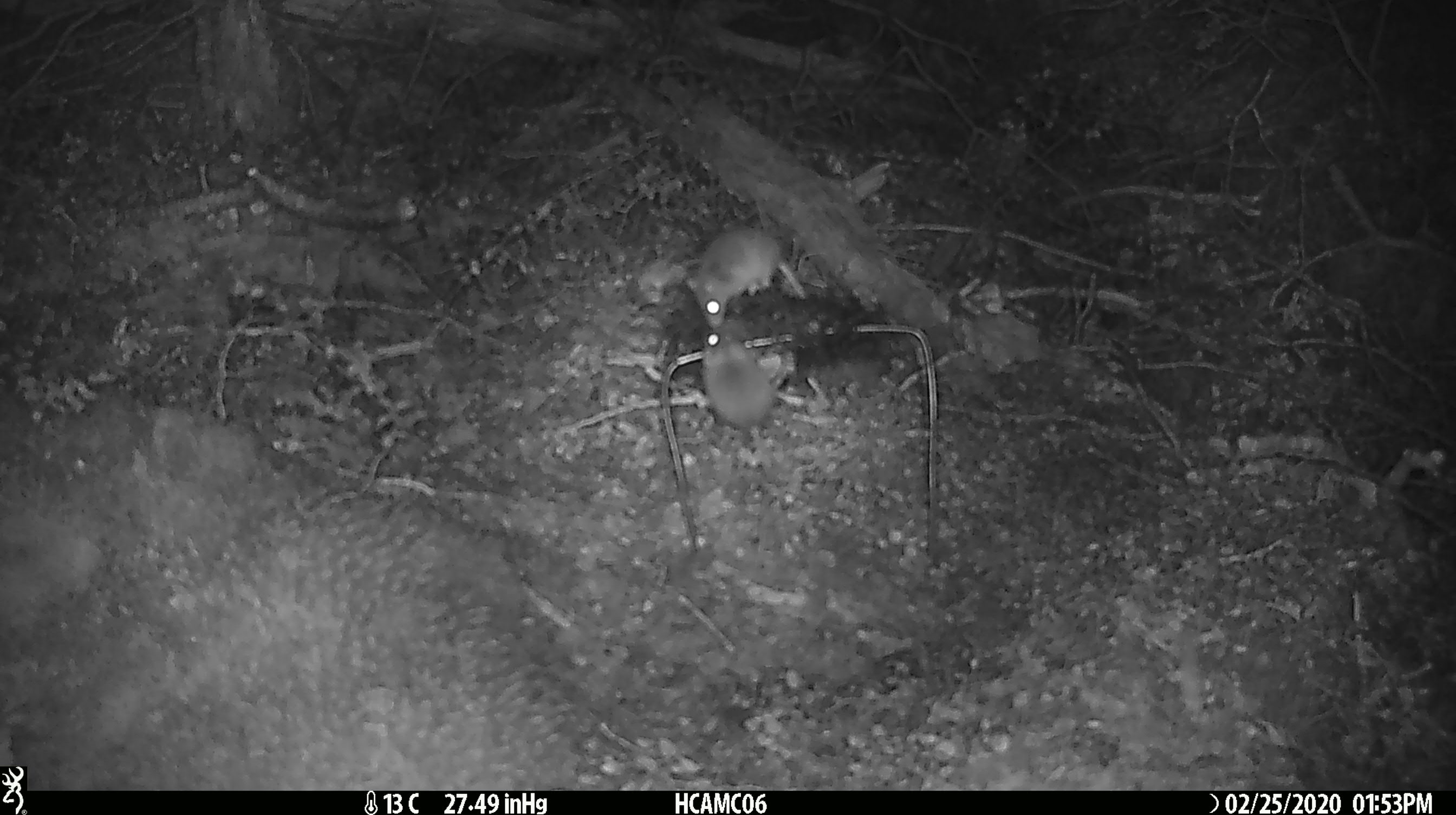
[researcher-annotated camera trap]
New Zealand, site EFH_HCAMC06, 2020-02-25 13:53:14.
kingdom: Animalia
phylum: Chordata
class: Mammalia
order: Rodentia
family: Muridae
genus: Mus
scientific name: Mus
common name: mouse